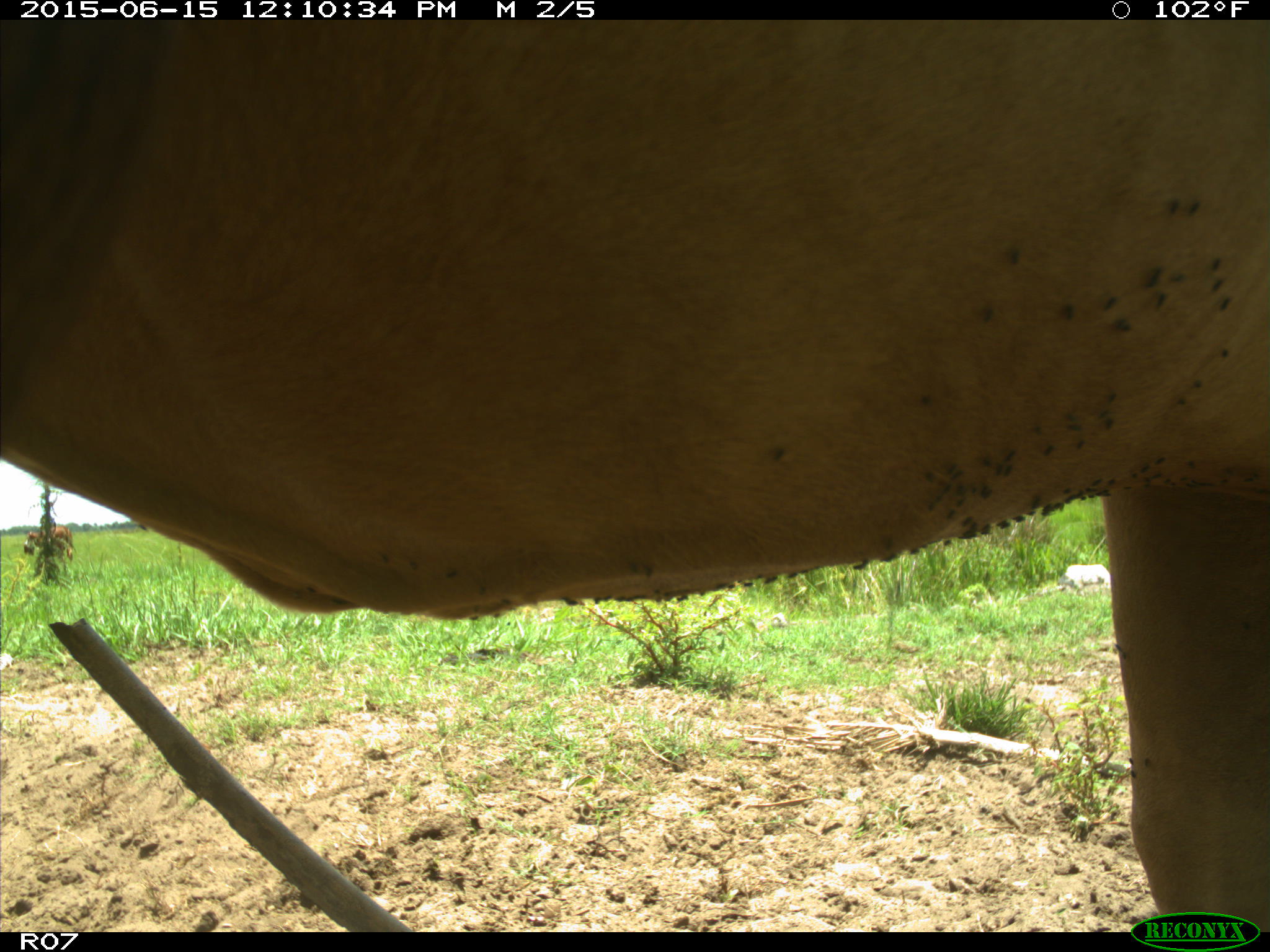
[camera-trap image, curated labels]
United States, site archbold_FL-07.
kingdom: Animalia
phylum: Chordata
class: Mammalia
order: Artiodactyla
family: Bovidae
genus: Bos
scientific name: Bos taurus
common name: domestic cow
Bos taurus (domestic cow).